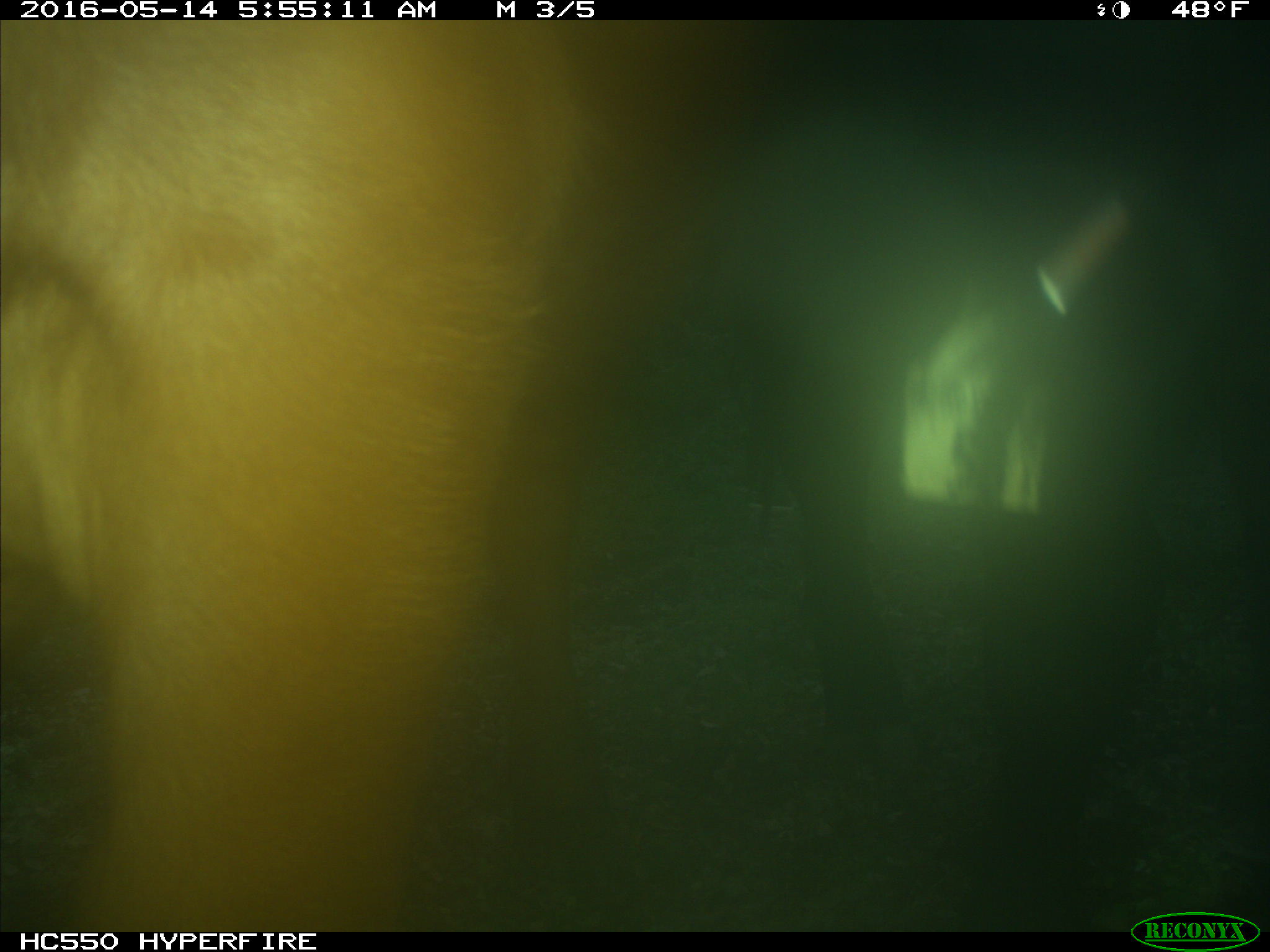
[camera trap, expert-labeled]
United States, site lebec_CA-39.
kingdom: Animalia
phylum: Chordata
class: Mammalia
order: Artiodactyla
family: Bovidae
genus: Bos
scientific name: Bos taurus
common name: domestic cow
Bos taurus (domestic cow).